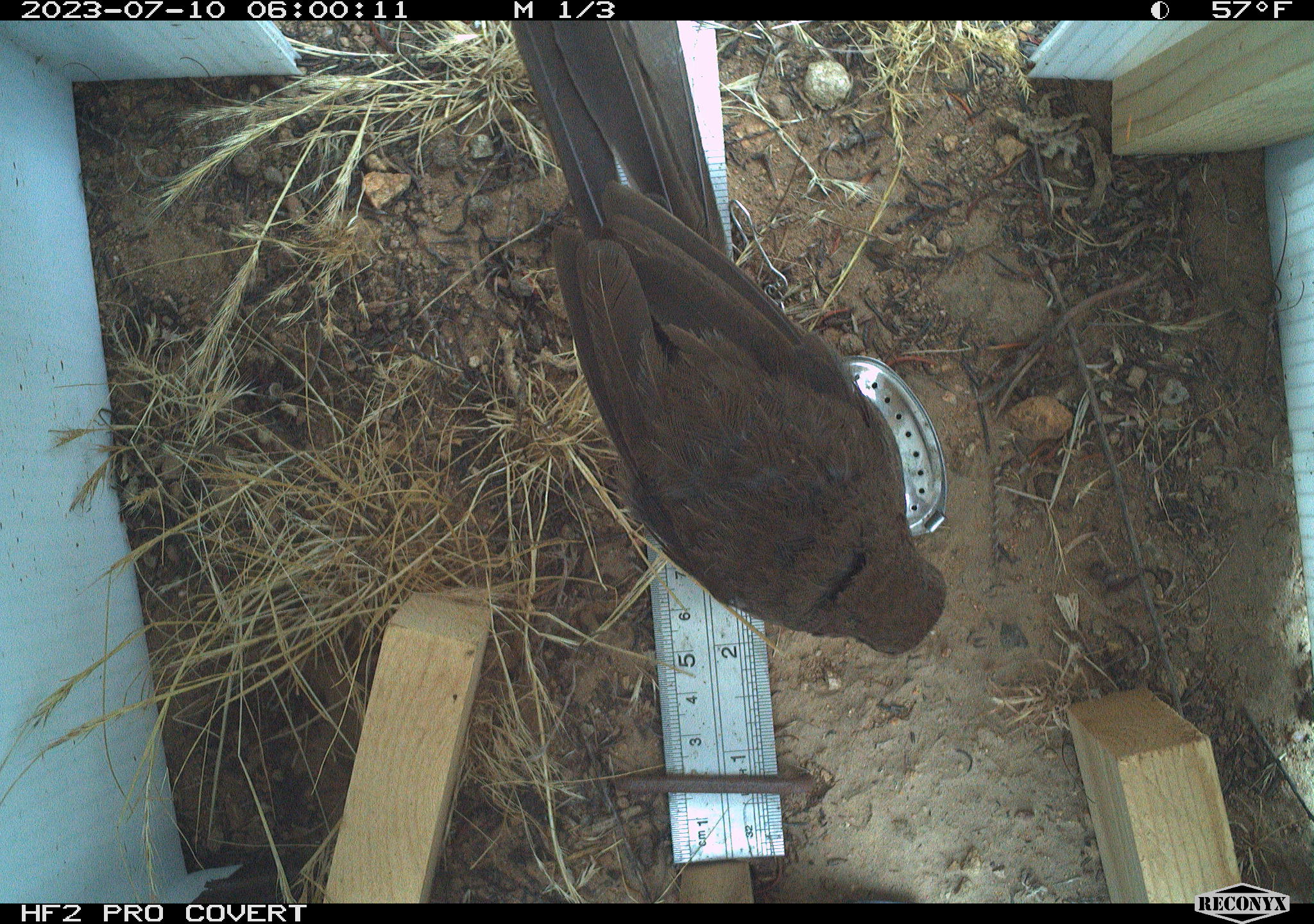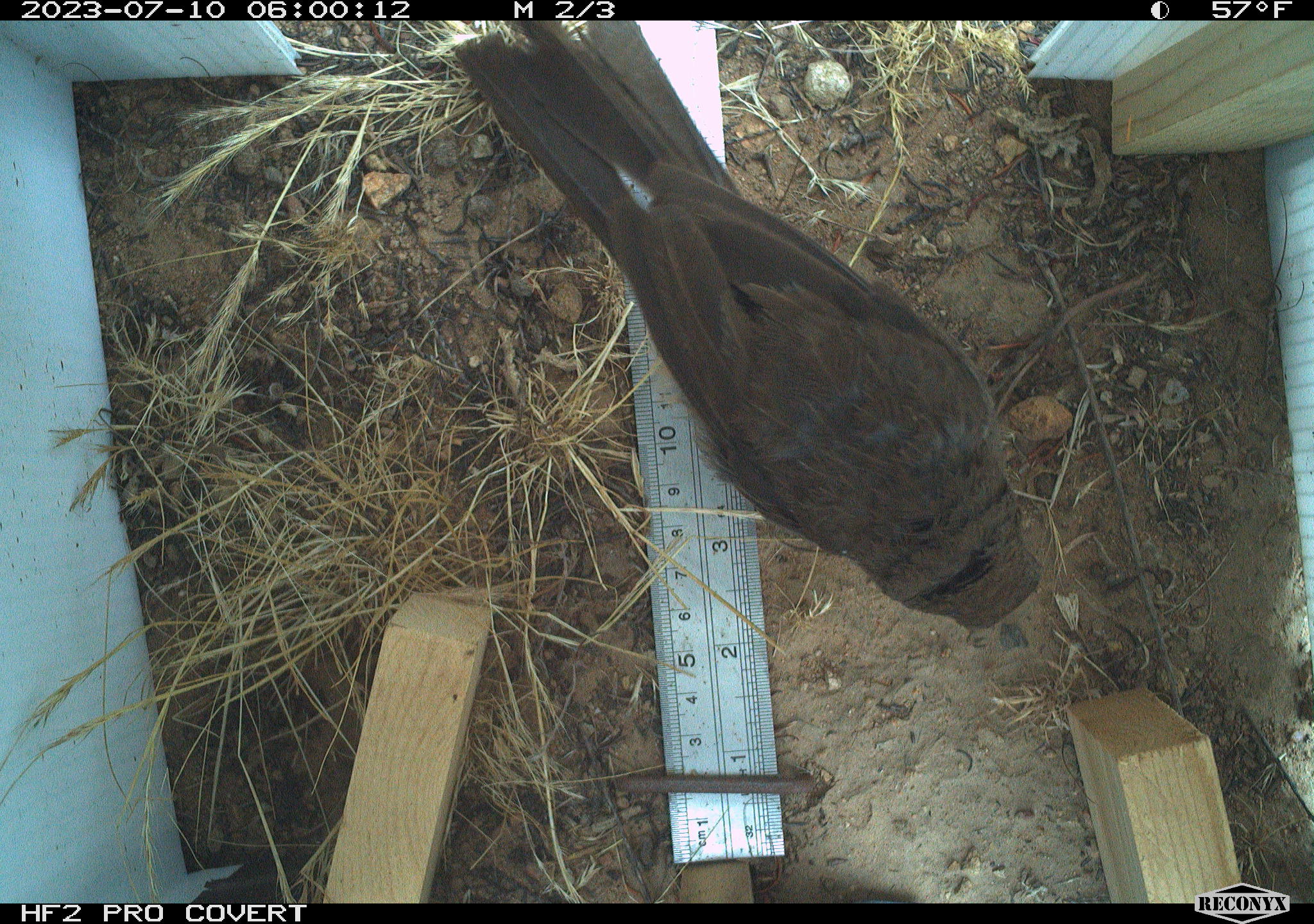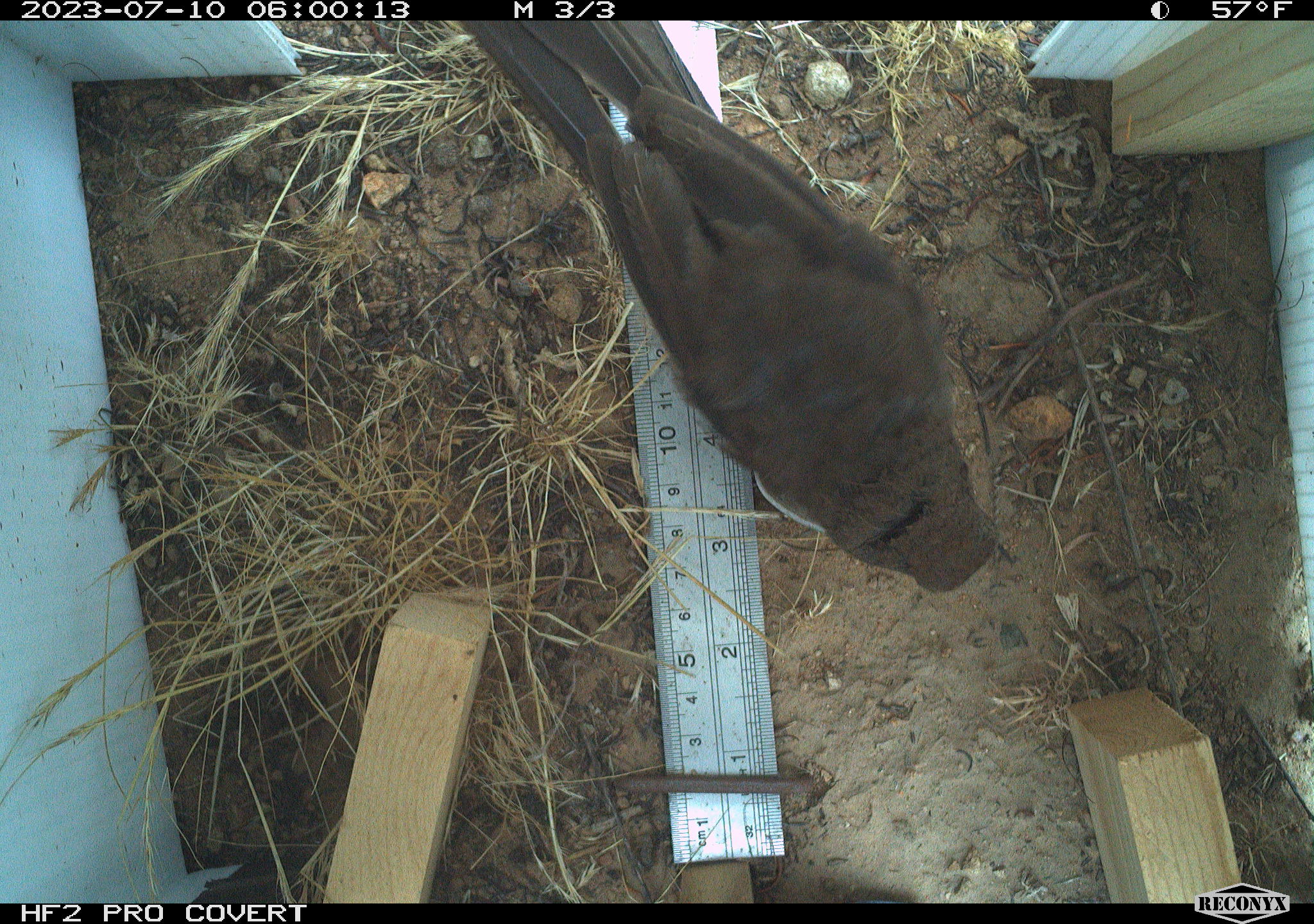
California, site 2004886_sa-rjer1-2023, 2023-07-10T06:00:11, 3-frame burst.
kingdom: Animalia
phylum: Chordata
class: Aves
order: Passeriformes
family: Passerellidae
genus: Melozone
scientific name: Melozone crissalis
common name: california towhee